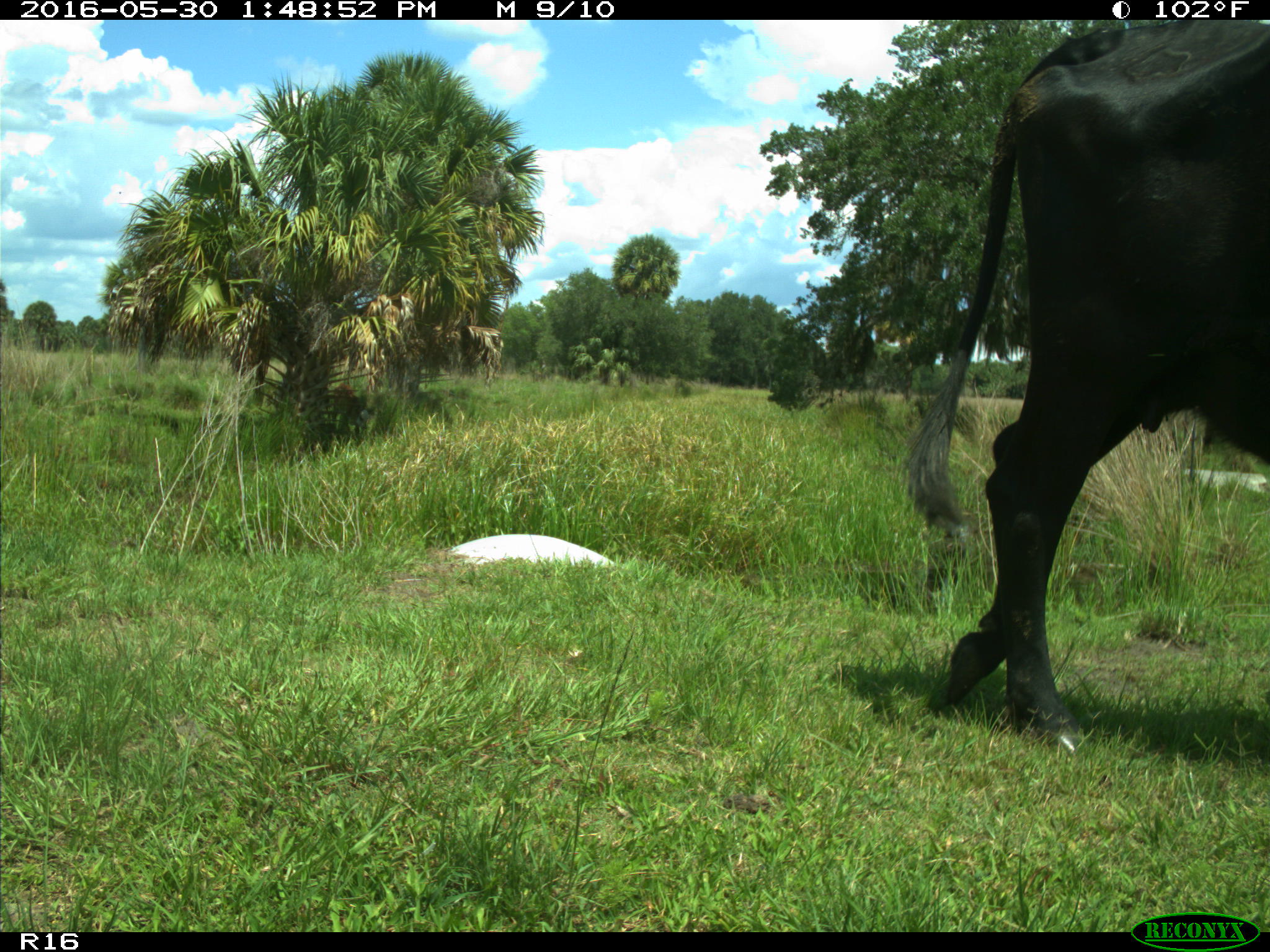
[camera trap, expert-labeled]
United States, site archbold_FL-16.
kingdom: Animalia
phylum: Chordata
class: Mammalia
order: Artiodactyla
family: Bovidae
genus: Bos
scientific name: Bos taurus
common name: domestic cow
Bos taurus (domestic cow).